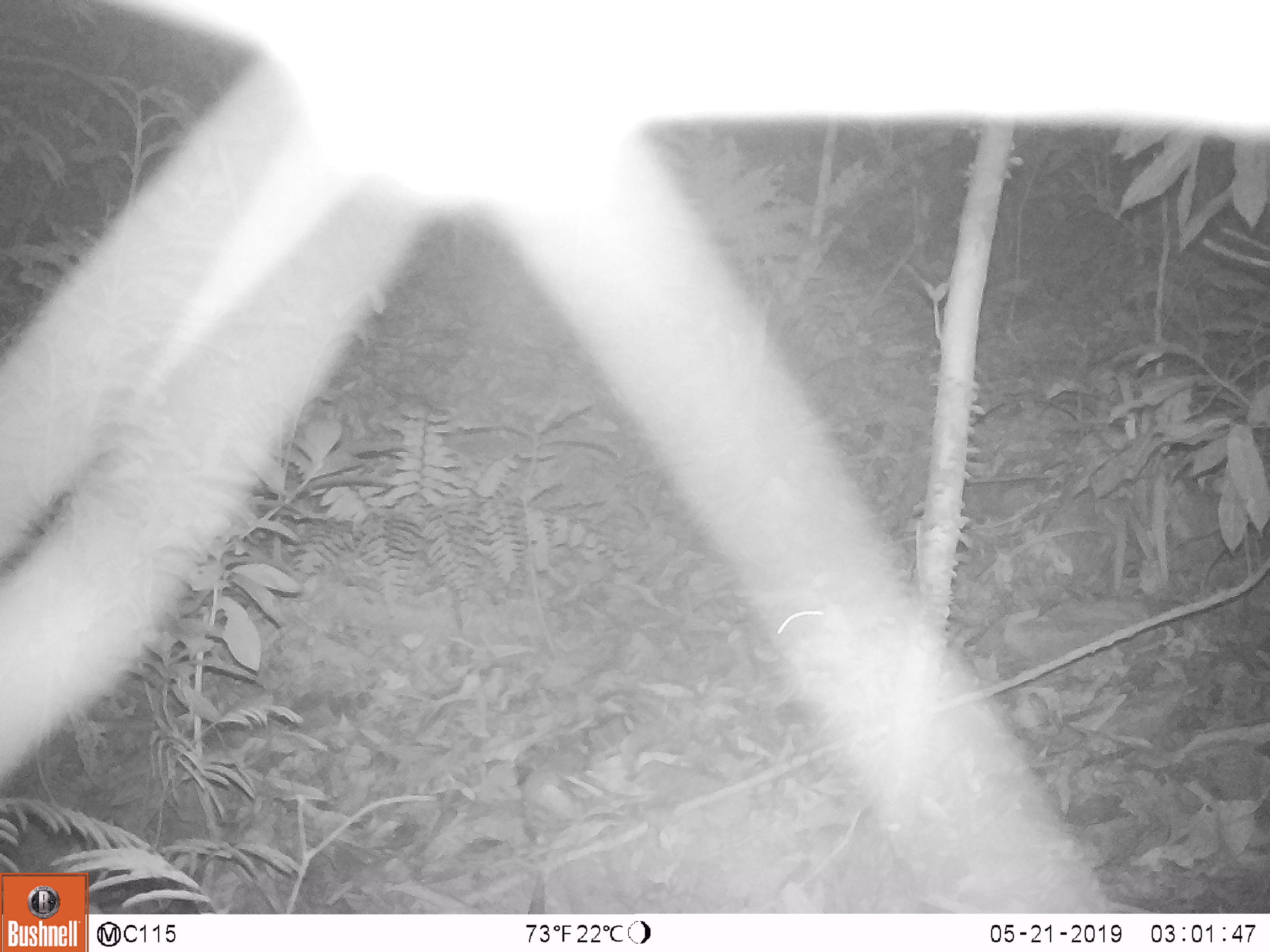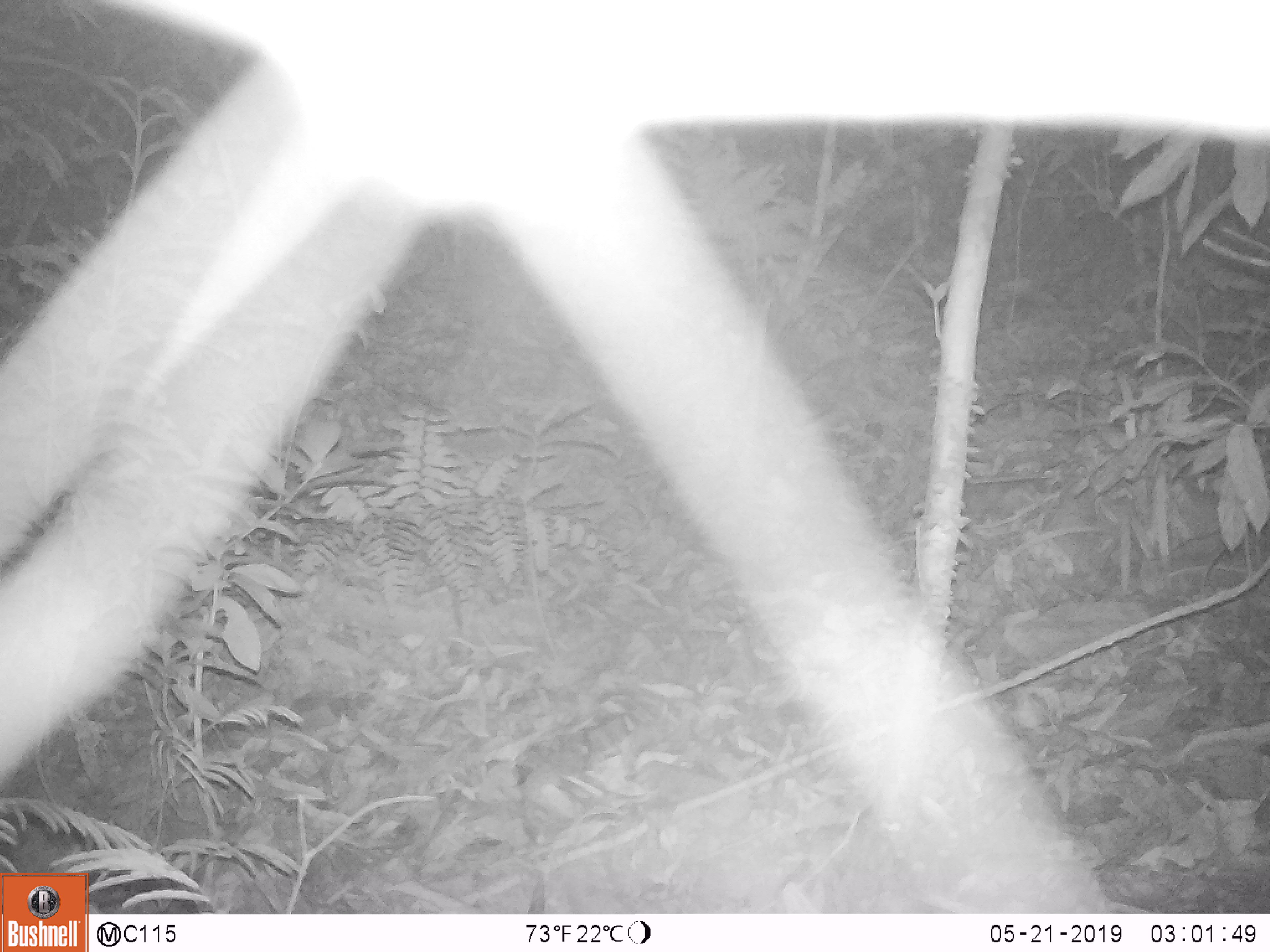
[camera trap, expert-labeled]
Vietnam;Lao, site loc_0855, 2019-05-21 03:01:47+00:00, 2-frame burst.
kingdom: Animalia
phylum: Chordata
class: Mammalia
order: Rodentia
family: Muridae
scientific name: Muridae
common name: old-world mice and rats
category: unidentified murid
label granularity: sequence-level